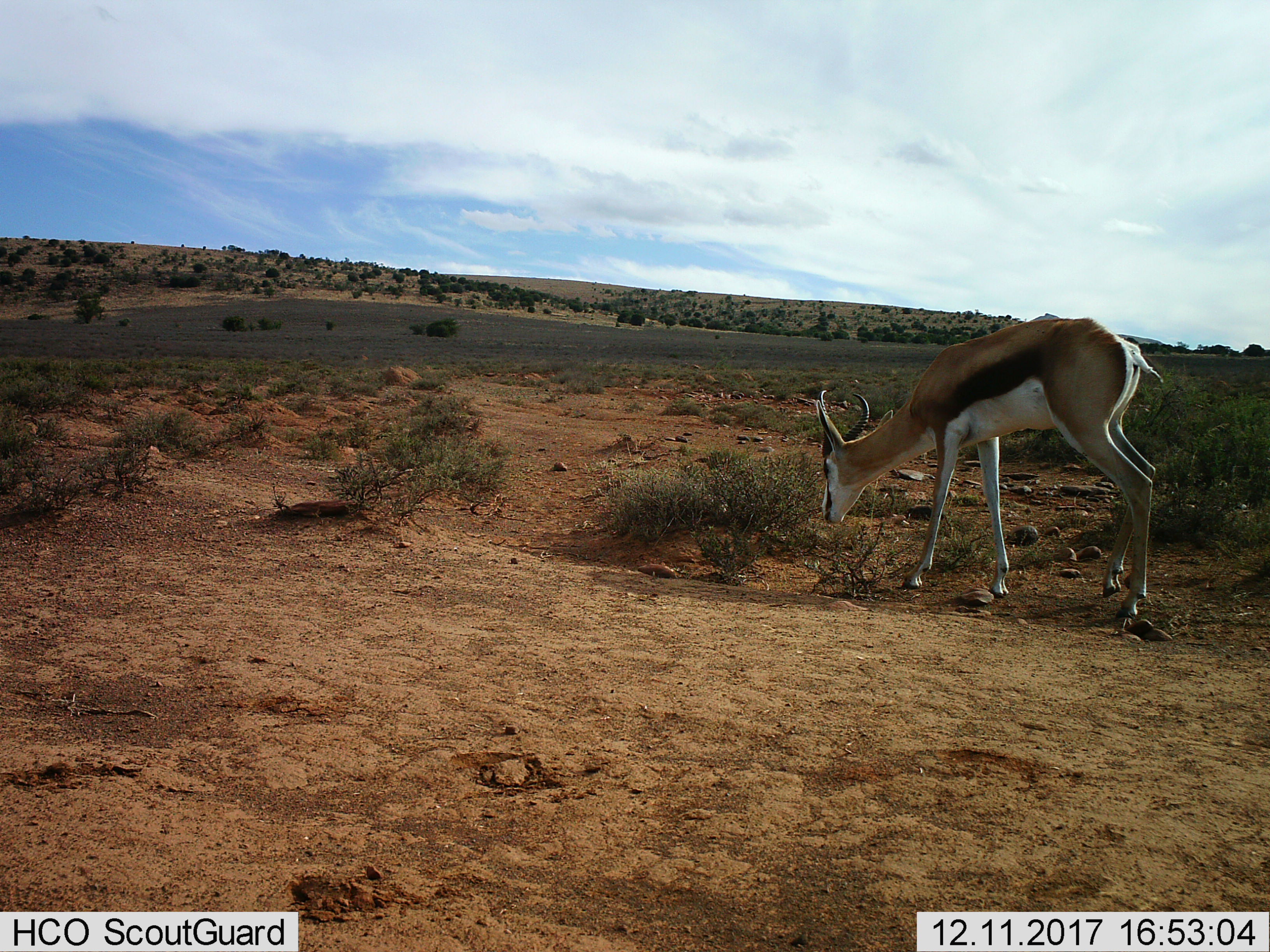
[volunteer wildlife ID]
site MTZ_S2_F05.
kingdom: Animalia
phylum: Chordata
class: Mammalia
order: Artiodactyla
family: Bovidae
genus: Antidorcas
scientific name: Antidorcas marsupialis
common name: springbok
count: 1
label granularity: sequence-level